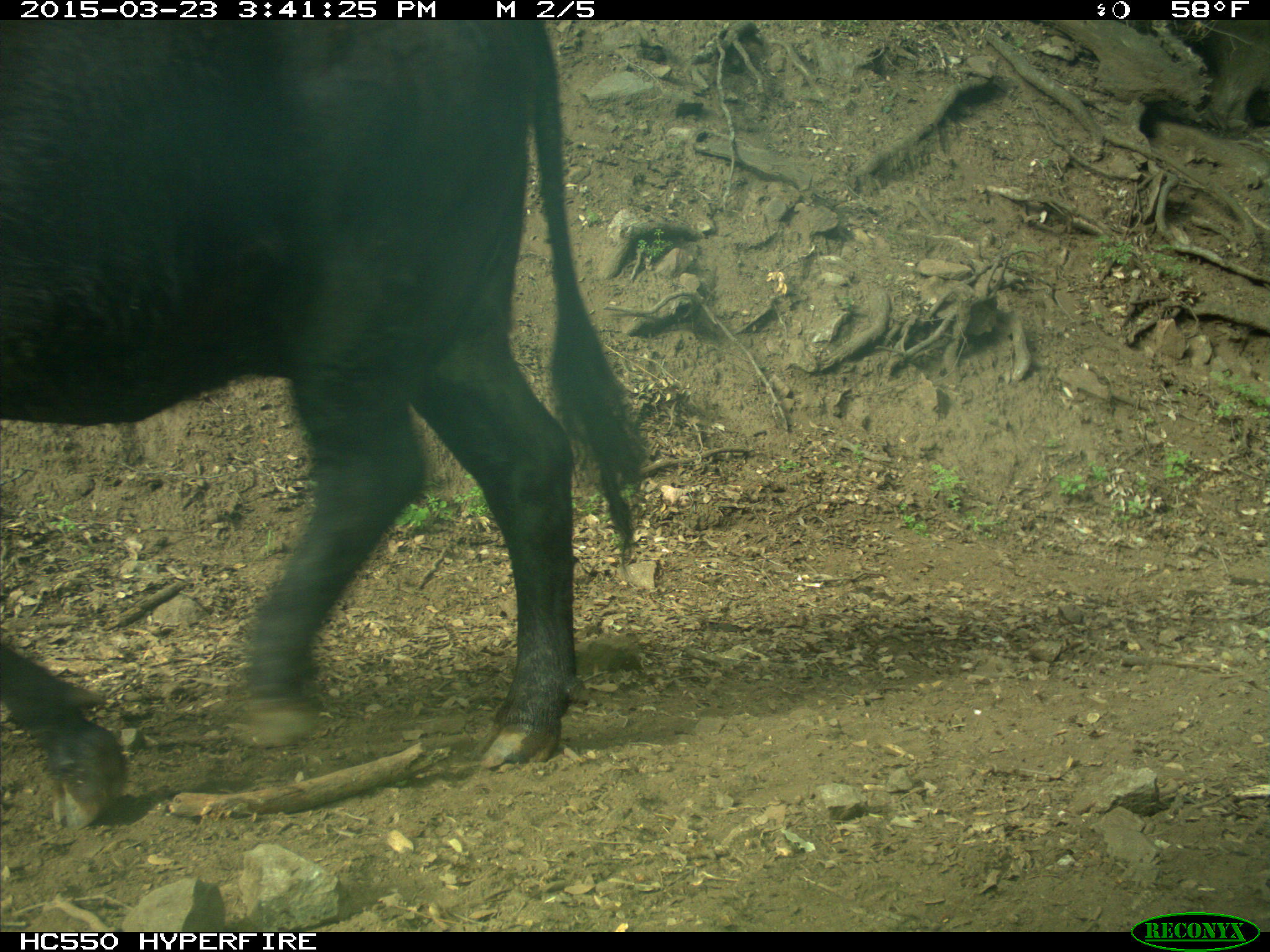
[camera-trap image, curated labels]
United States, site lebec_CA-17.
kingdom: Animalia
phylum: Chordata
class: Mammalia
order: Artiodactyla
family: Bovidae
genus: Bos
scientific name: Bos taurus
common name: domestic cow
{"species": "Bos taurus (domestic cow)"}